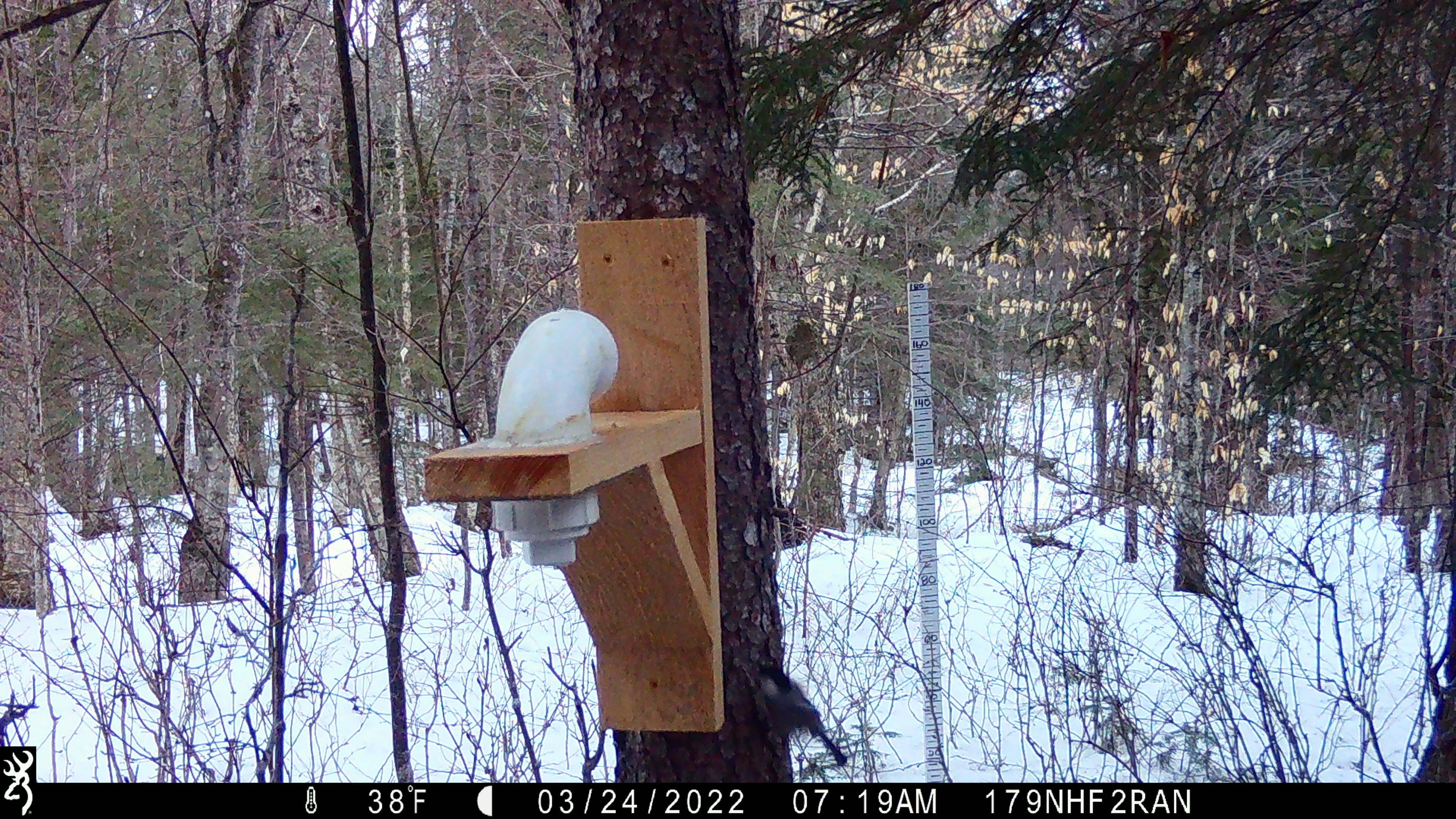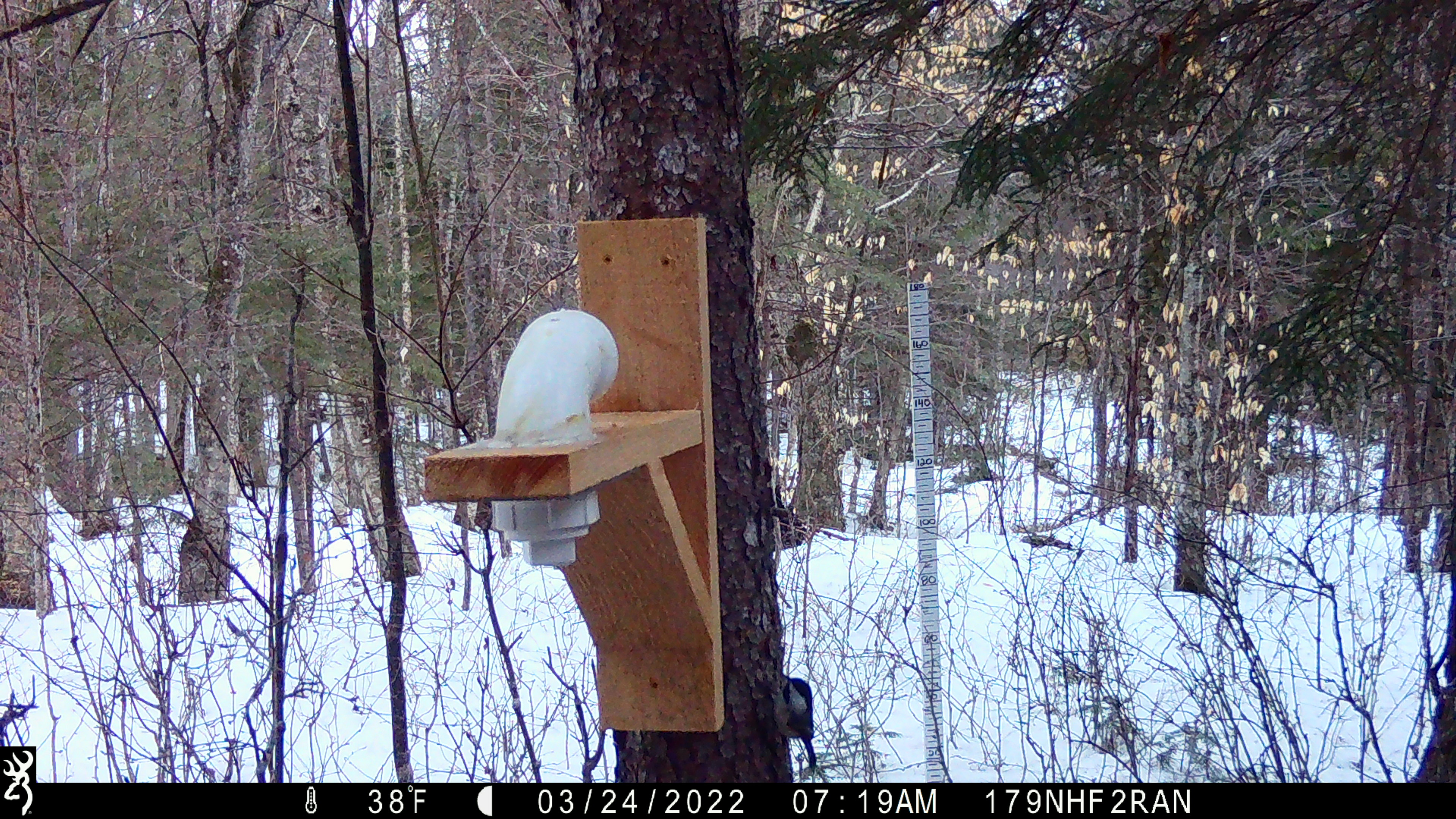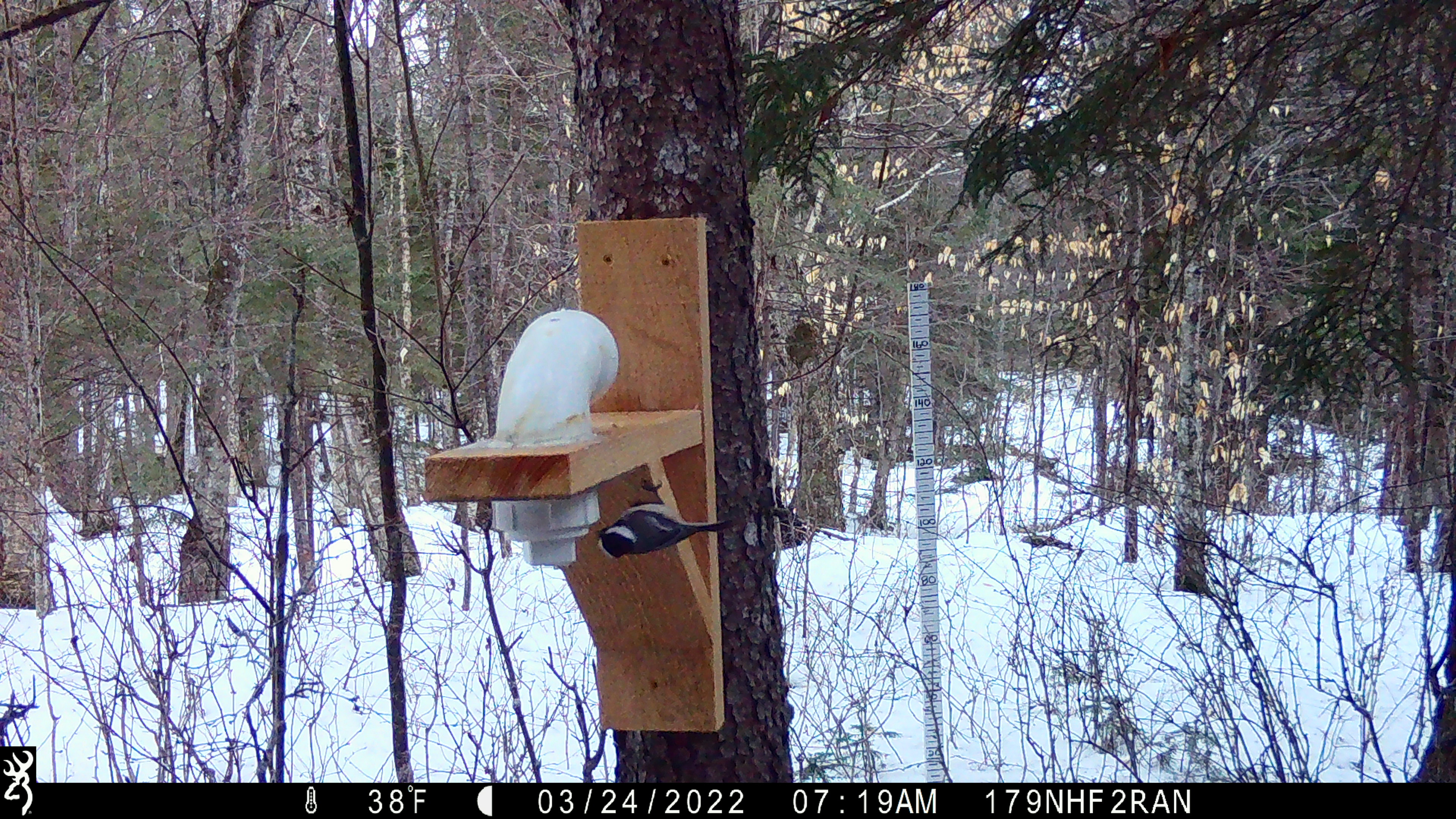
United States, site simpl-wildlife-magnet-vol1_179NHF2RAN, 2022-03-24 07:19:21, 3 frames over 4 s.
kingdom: Animalia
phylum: Chordata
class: Aves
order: Passeriformes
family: Paridae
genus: Poecile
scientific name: Poecile atricapillus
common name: black-capped chickadee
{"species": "black-capped chickadee (Poecile atricapillus)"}